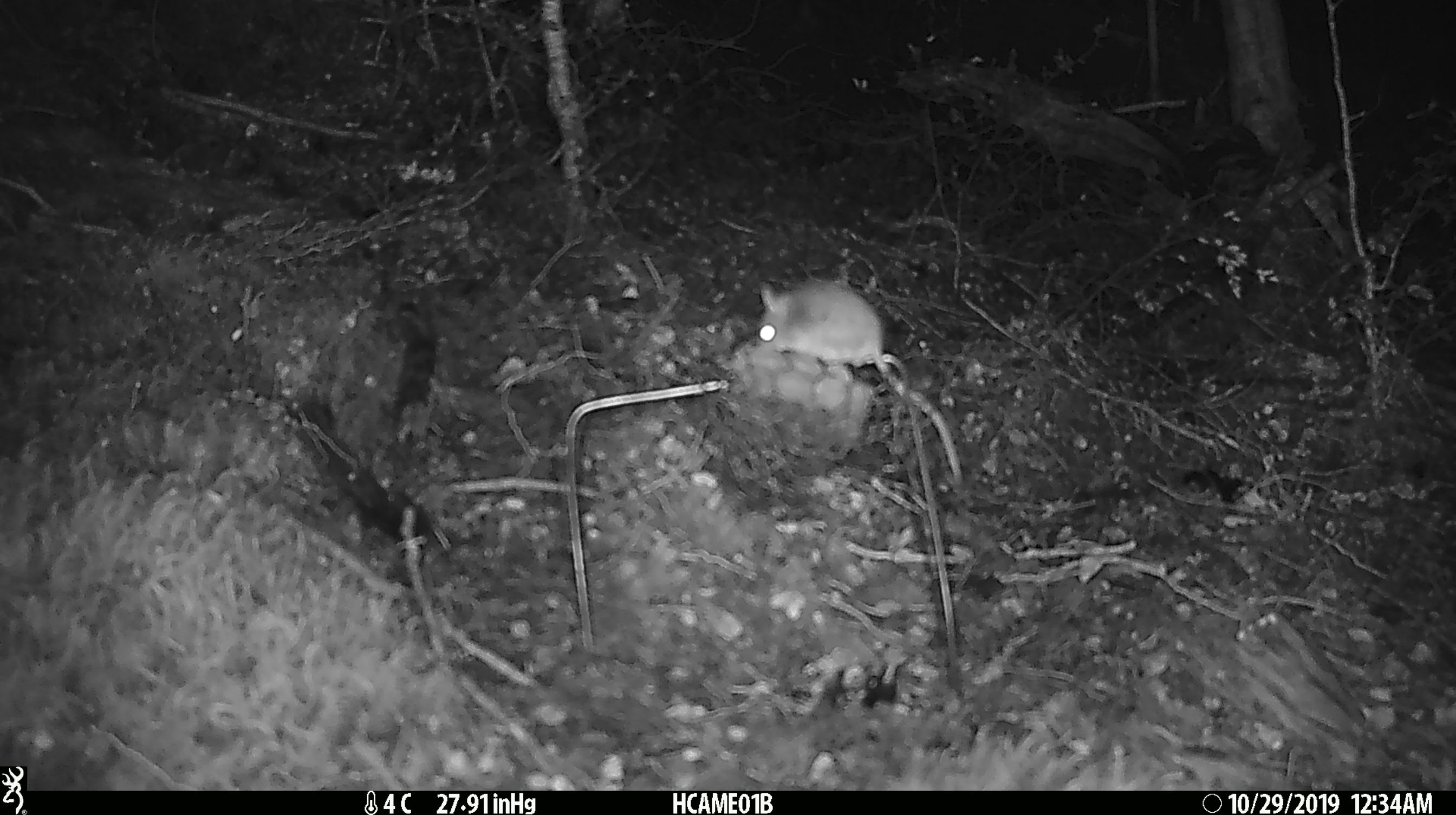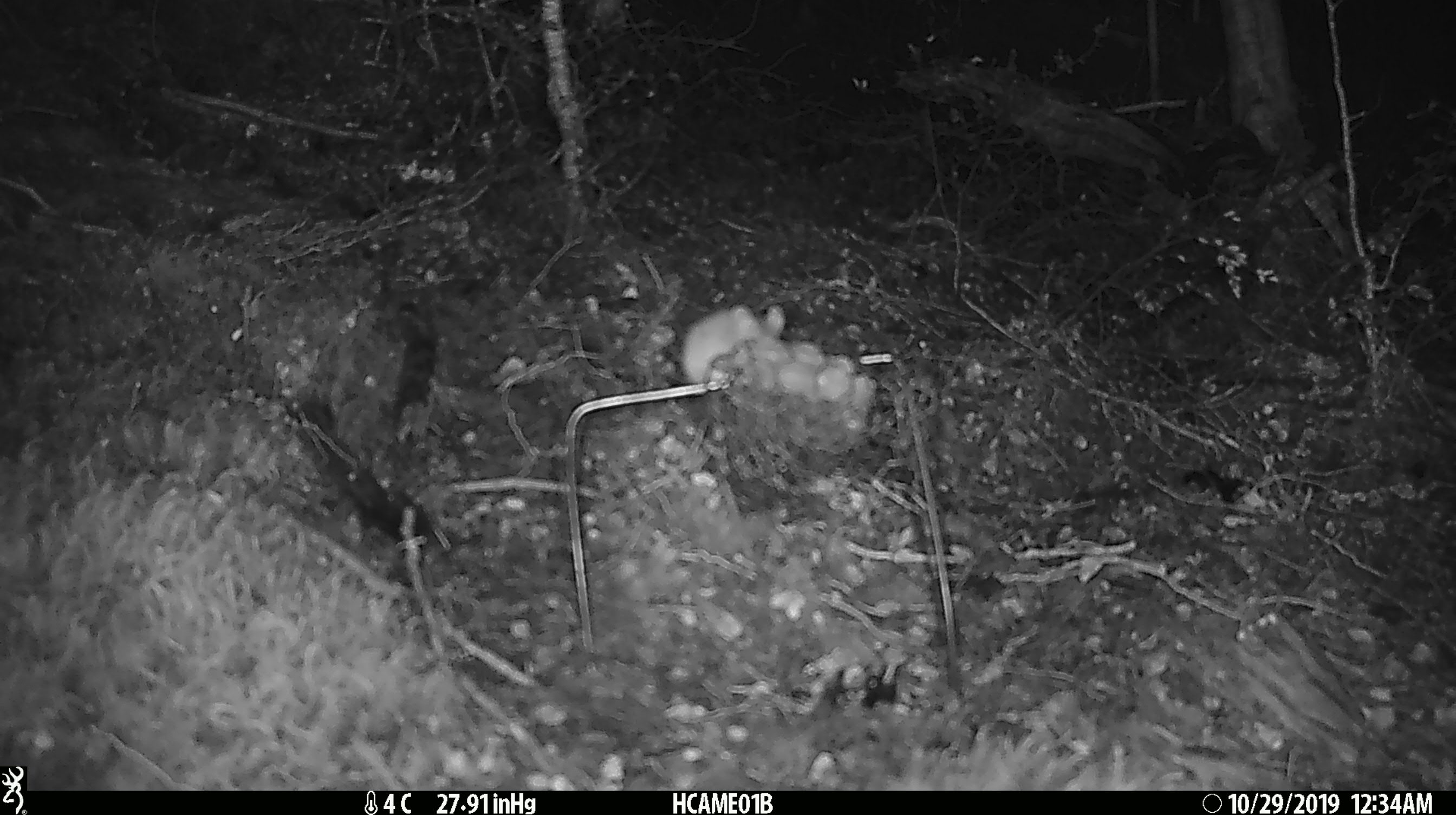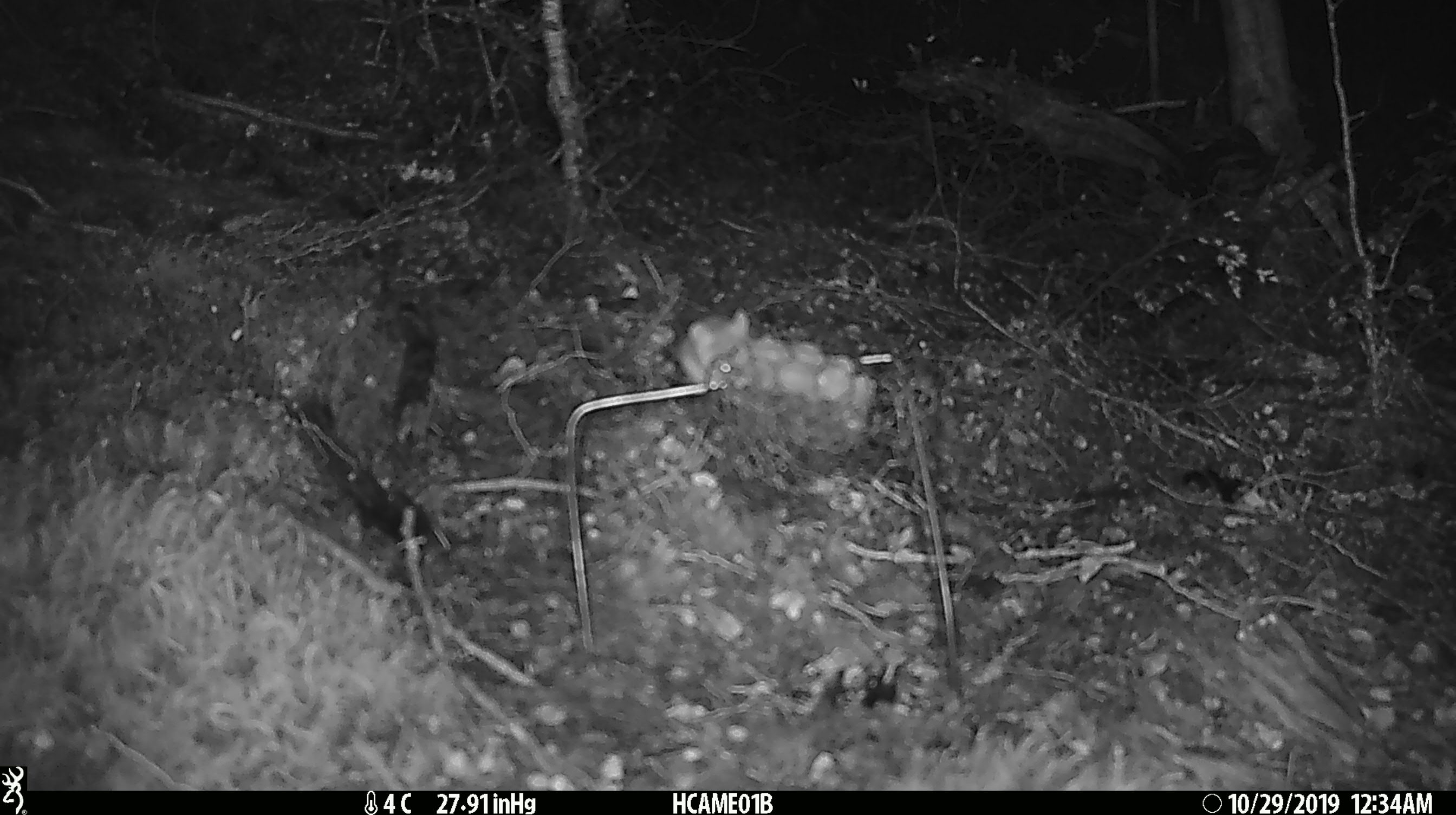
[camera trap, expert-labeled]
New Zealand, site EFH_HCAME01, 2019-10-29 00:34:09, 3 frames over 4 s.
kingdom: Animalia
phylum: Chordata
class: Mammalia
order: Rodentia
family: Muridae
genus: Mus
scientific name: Mus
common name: mouse